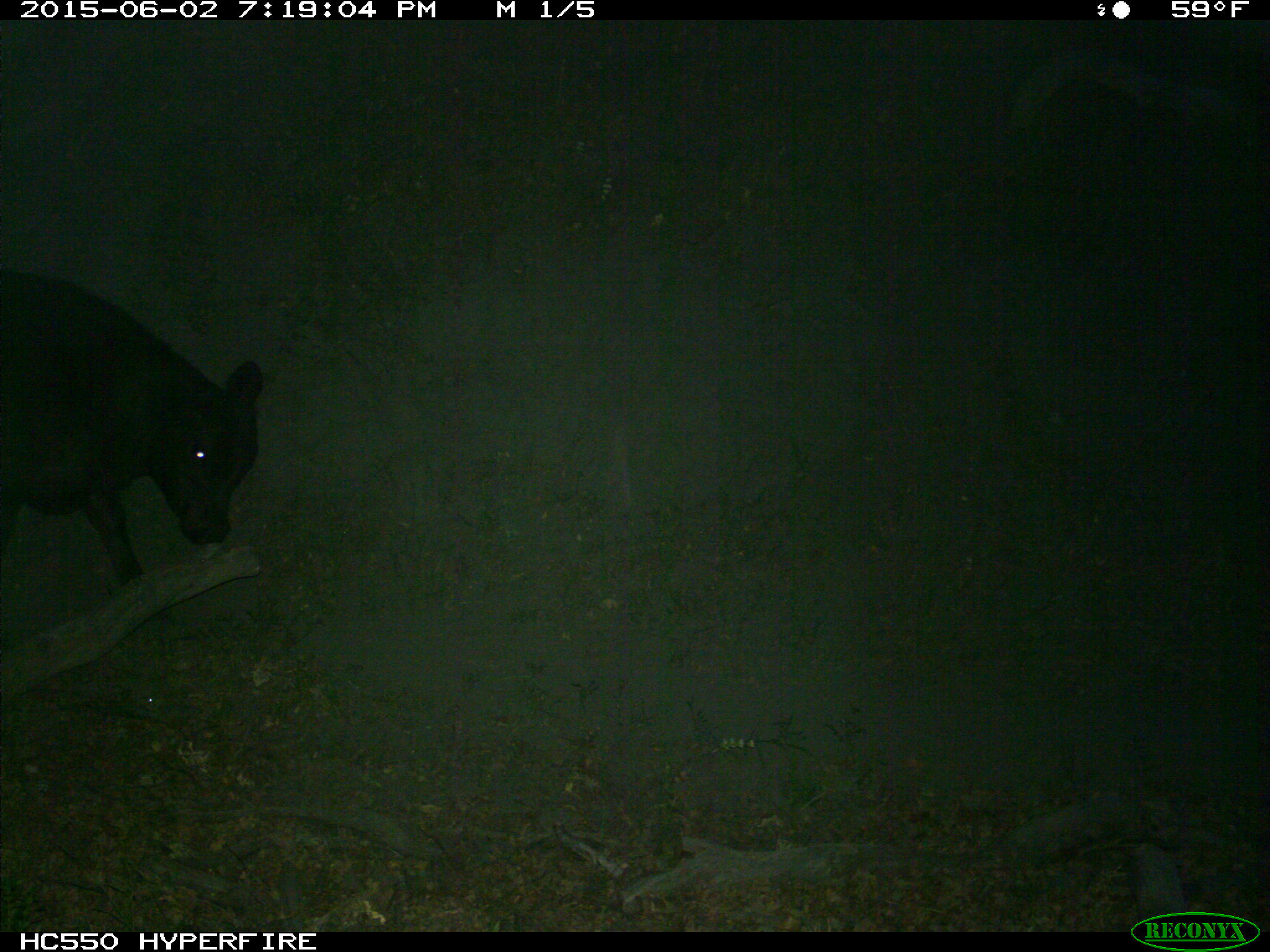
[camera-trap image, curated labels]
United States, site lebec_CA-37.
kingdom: Animalia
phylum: Chordata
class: Mammalia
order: Artiodactyla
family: Bovidae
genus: Bos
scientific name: Bos taurus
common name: domestic cow